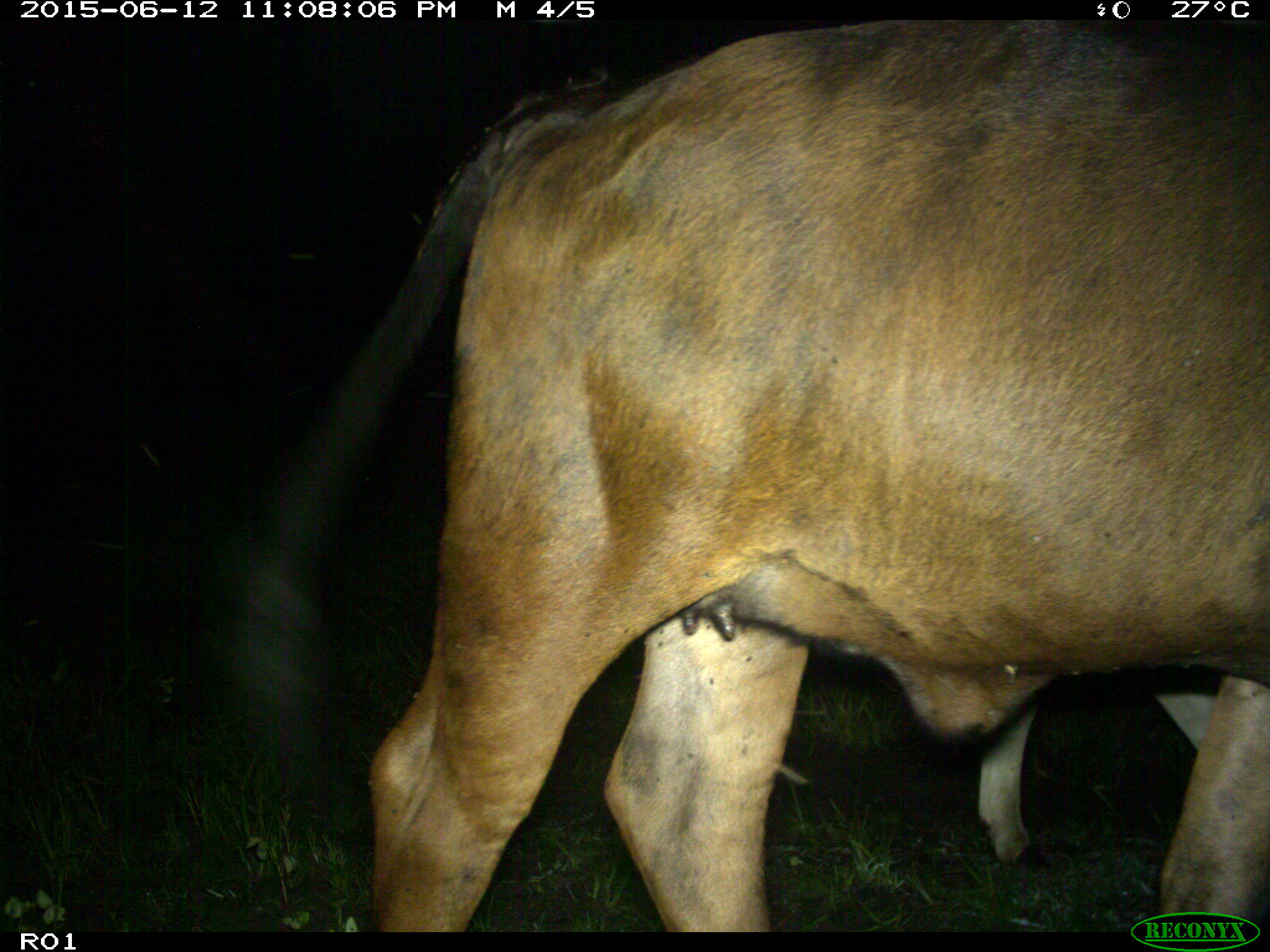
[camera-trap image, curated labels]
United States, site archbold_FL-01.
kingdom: Animalia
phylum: Chordata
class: Mammalia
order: Artiodactyla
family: Bovidae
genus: Bos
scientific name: Bos taurus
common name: domestic cow